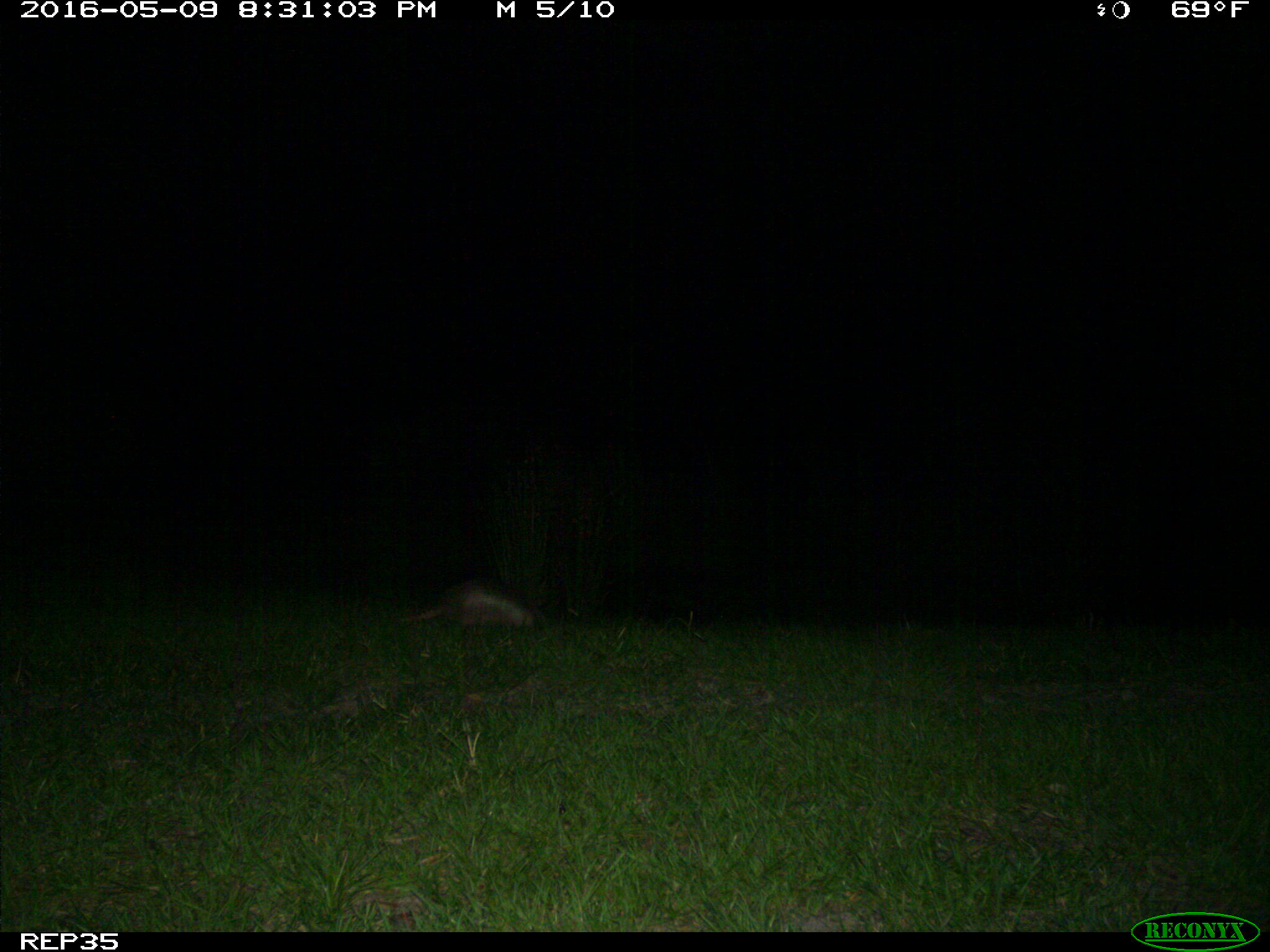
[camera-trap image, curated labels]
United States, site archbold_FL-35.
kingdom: Animalia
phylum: Chordata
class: Mammalia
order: Cingulata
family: Dasypodidae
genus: Dasypus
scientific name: Dasypus novemcinctus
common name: nine-banded armadillo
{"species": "Dasypus novemcinctus (nine-banded armadillo)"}